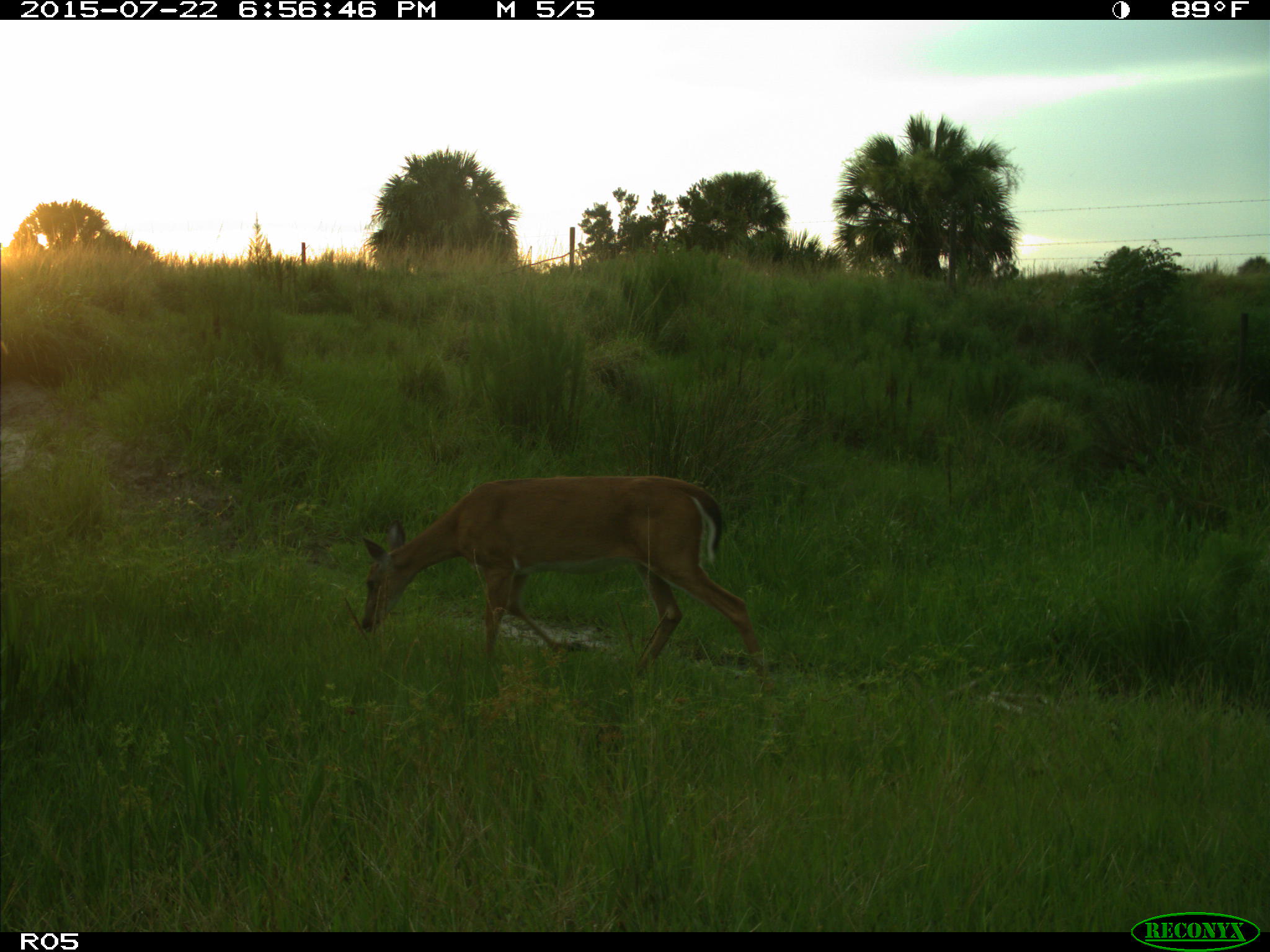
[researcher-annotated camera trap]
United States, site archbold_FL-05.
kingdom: Animalia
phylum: Chordata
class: Mammalia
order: Artiodactyla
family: Cervidae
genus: Odocoileus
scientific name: Odocoileus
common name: deer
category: unidentified deer